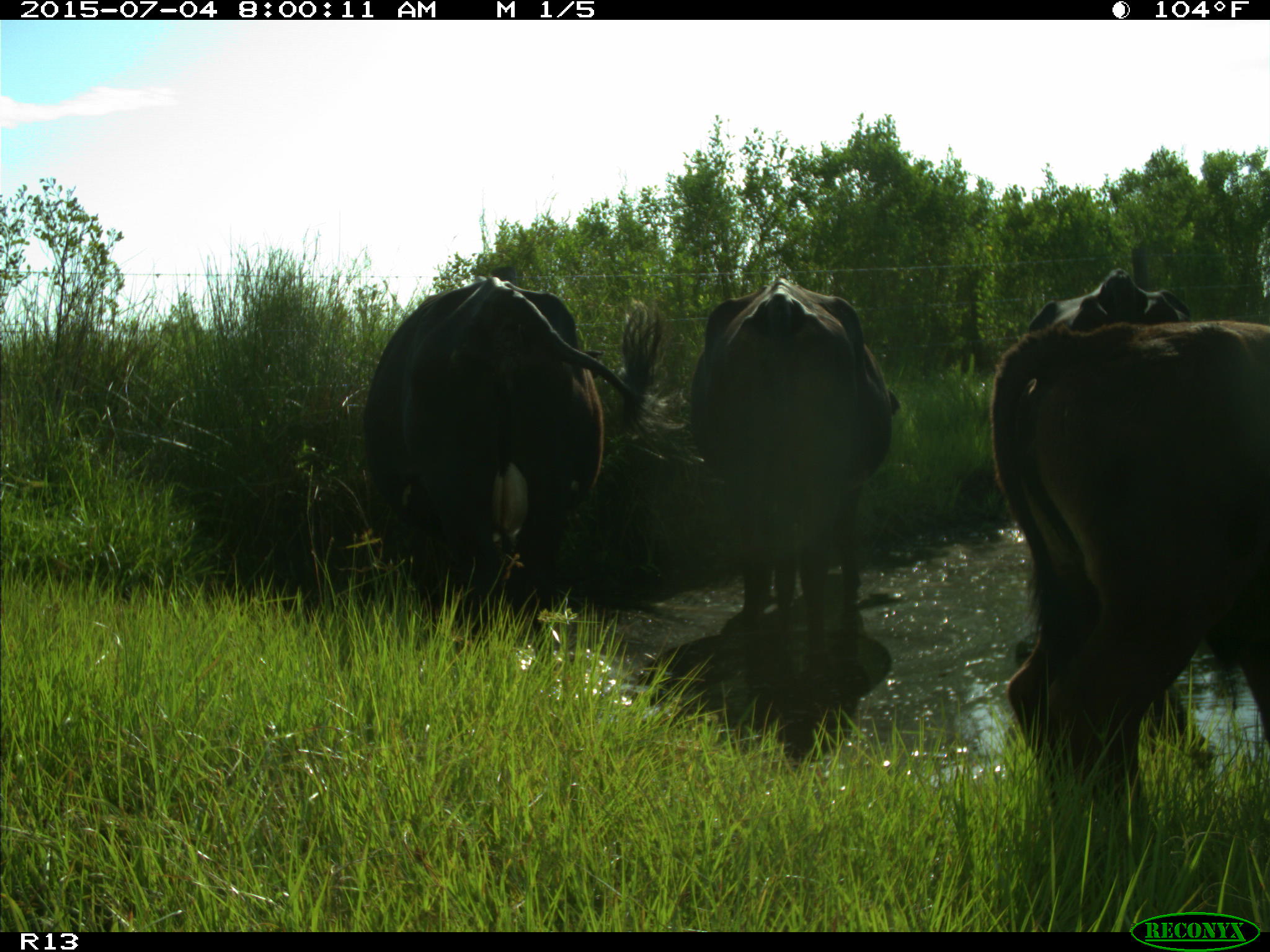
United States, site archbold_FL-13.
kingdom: Animalia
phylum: Chordata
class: Mammalia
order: Artiodactyla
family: Bovidae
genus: Bos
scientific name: Bos taurus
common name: domestic cow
Bos taurus (domestic cow).